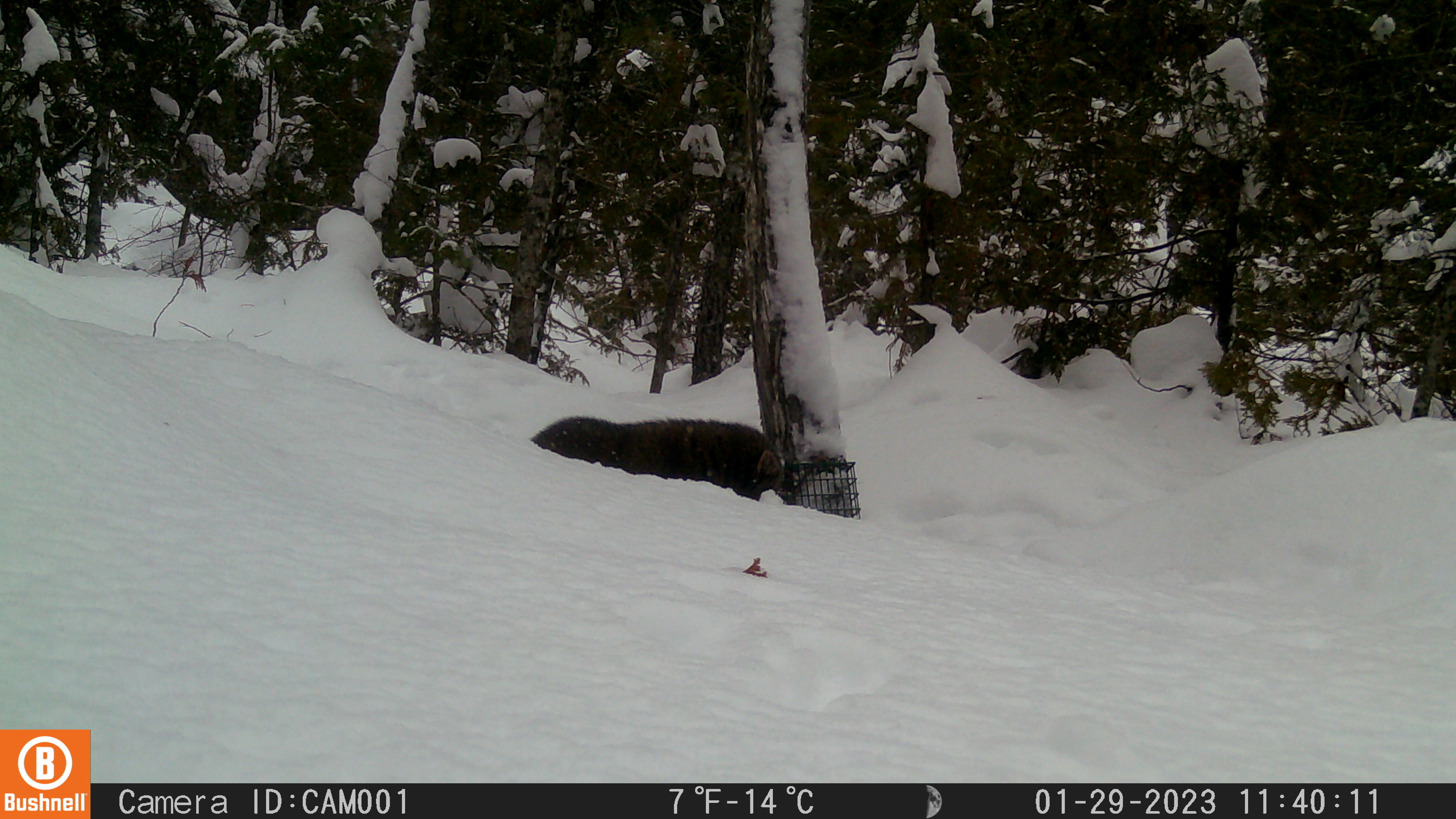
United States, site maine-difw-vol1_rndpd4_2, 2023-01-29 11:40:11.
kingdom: Animalia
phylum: Chordata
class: Mammalia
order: Carnivora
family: Mustelidae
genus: Pekania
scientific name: Pekania pennanti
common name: fisher